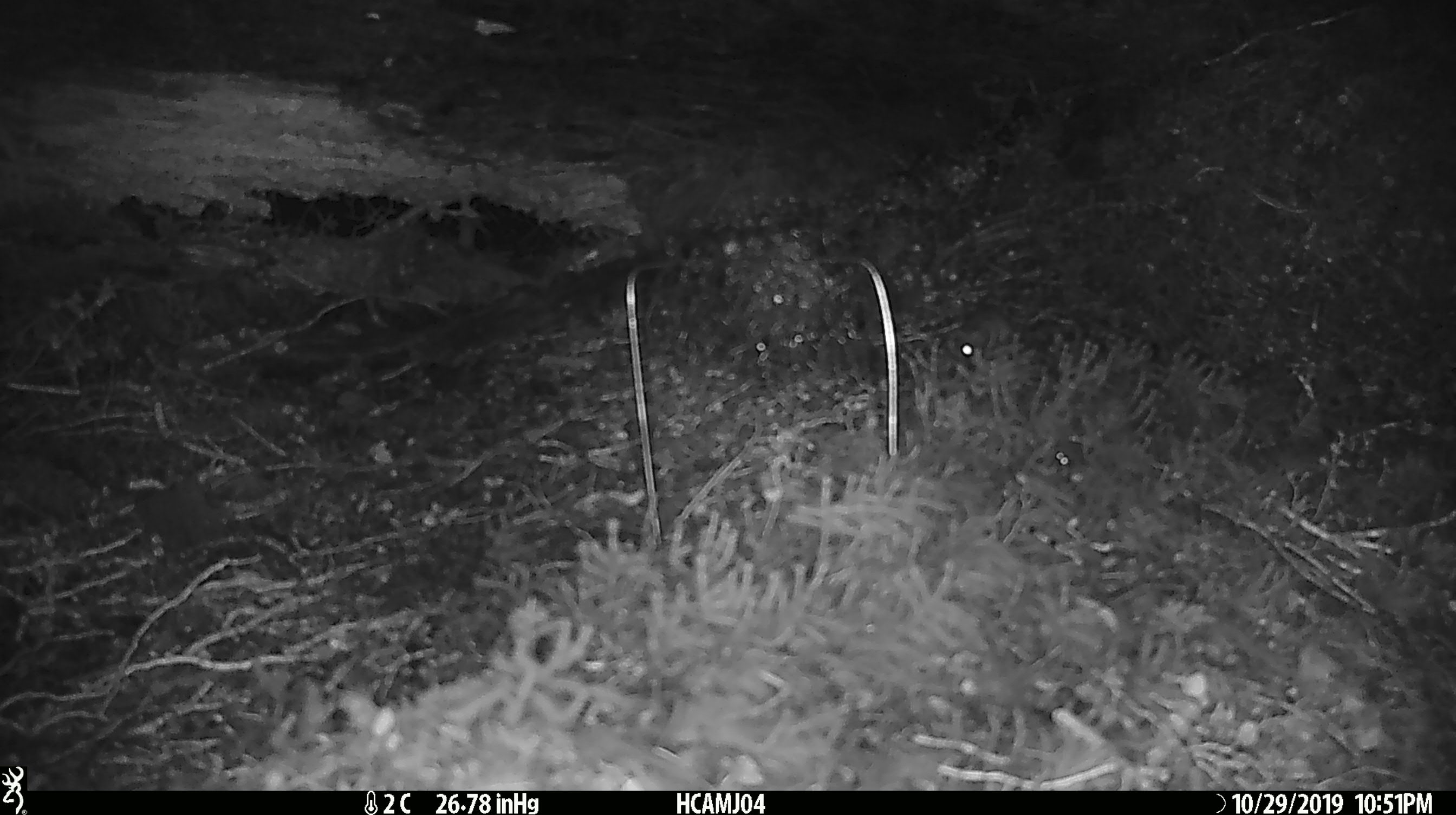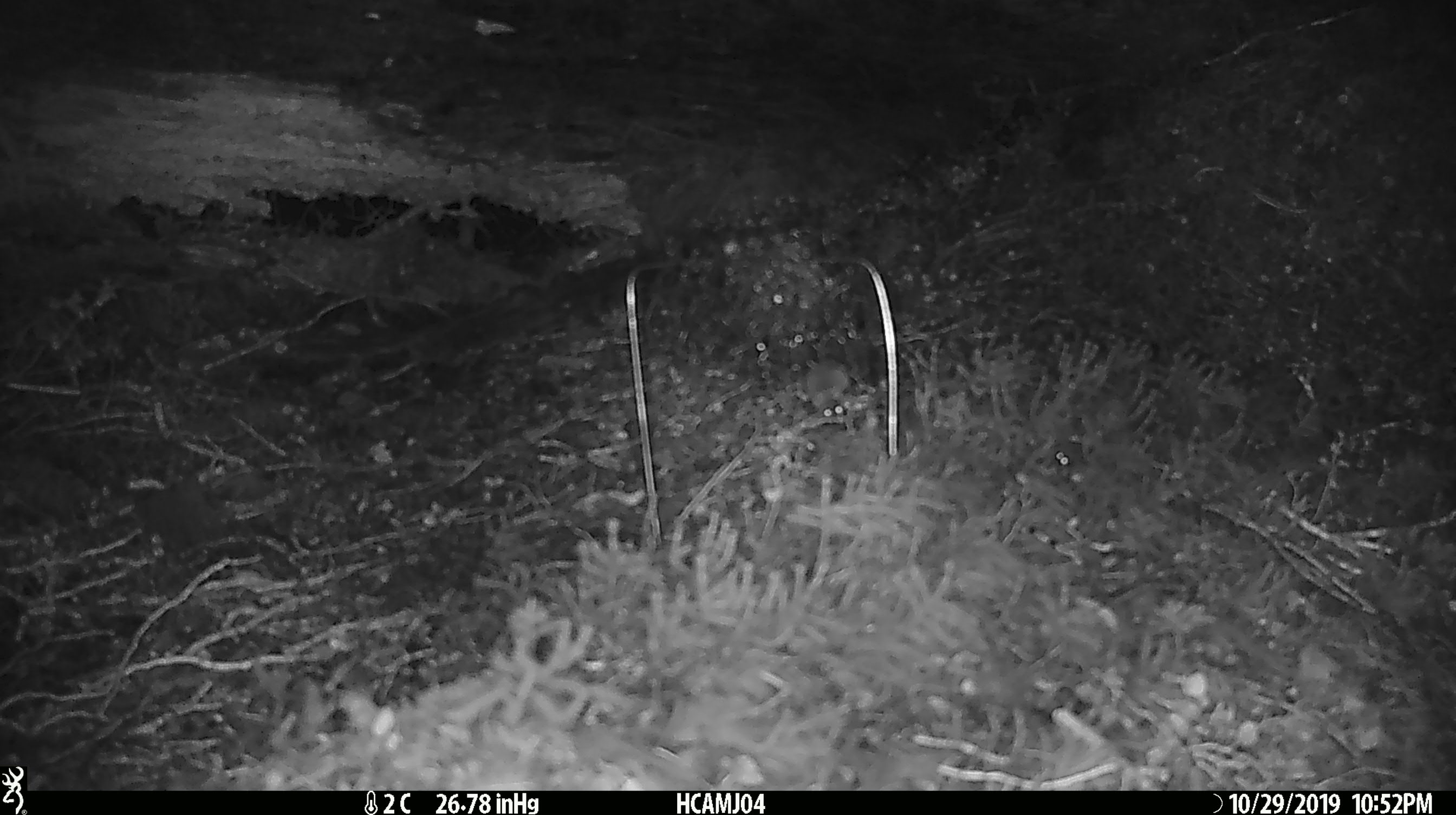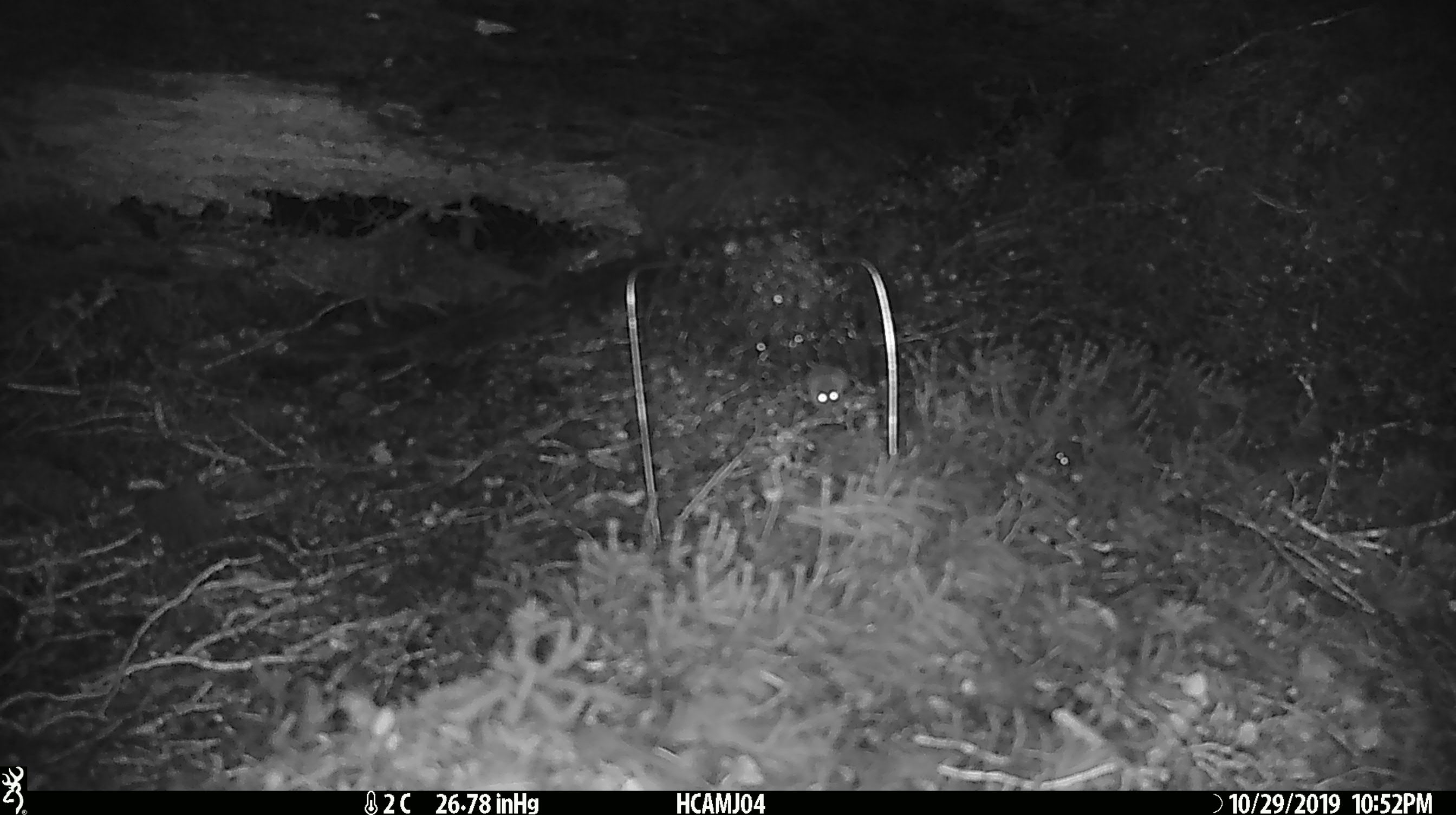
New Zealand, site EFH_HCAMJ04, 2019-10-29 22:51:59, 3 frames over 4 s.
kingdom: Animalia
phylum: Chordata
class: Mammalia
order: Rodentia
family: Muridae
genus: Mus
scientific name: Mus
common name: mouse